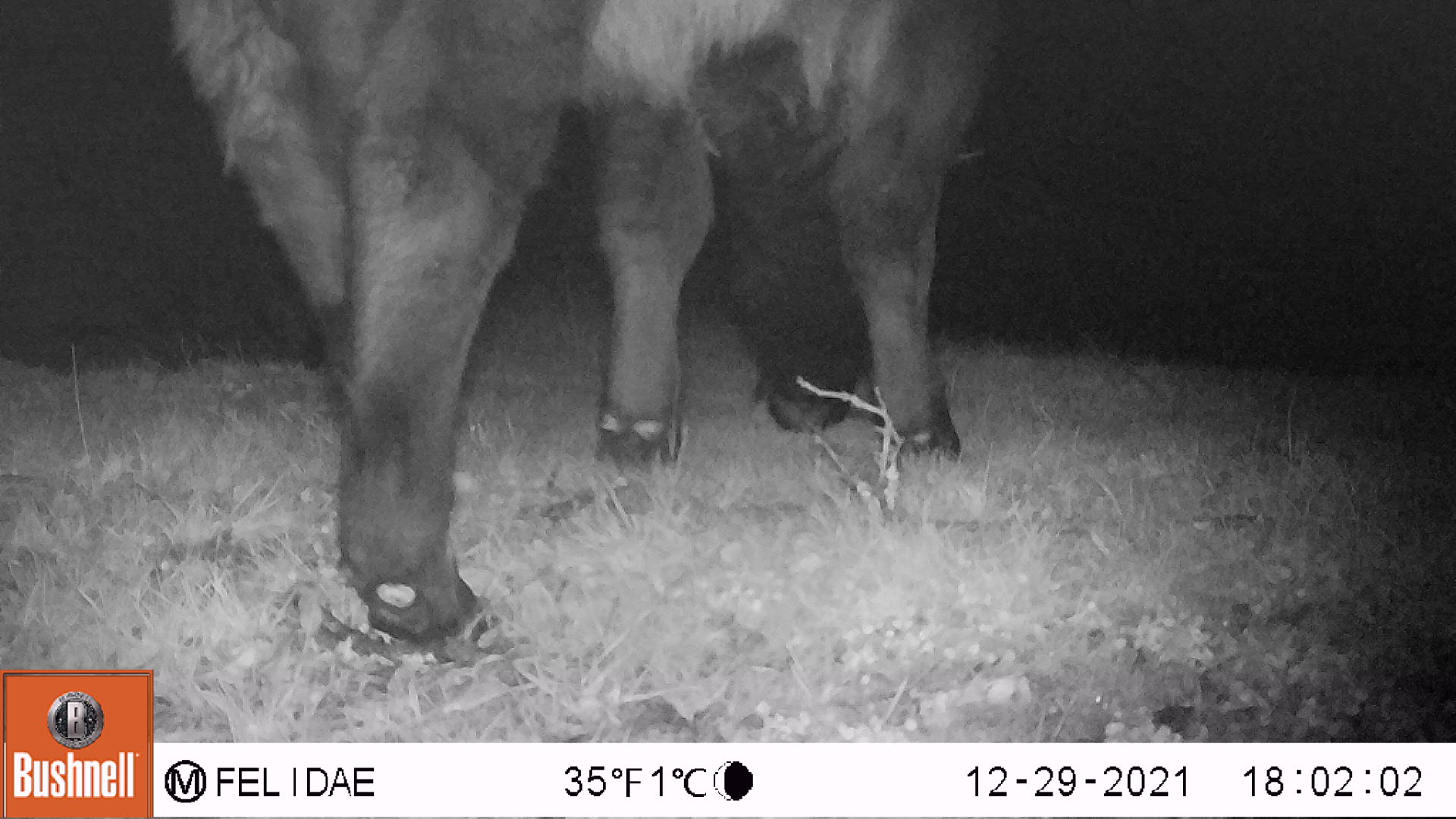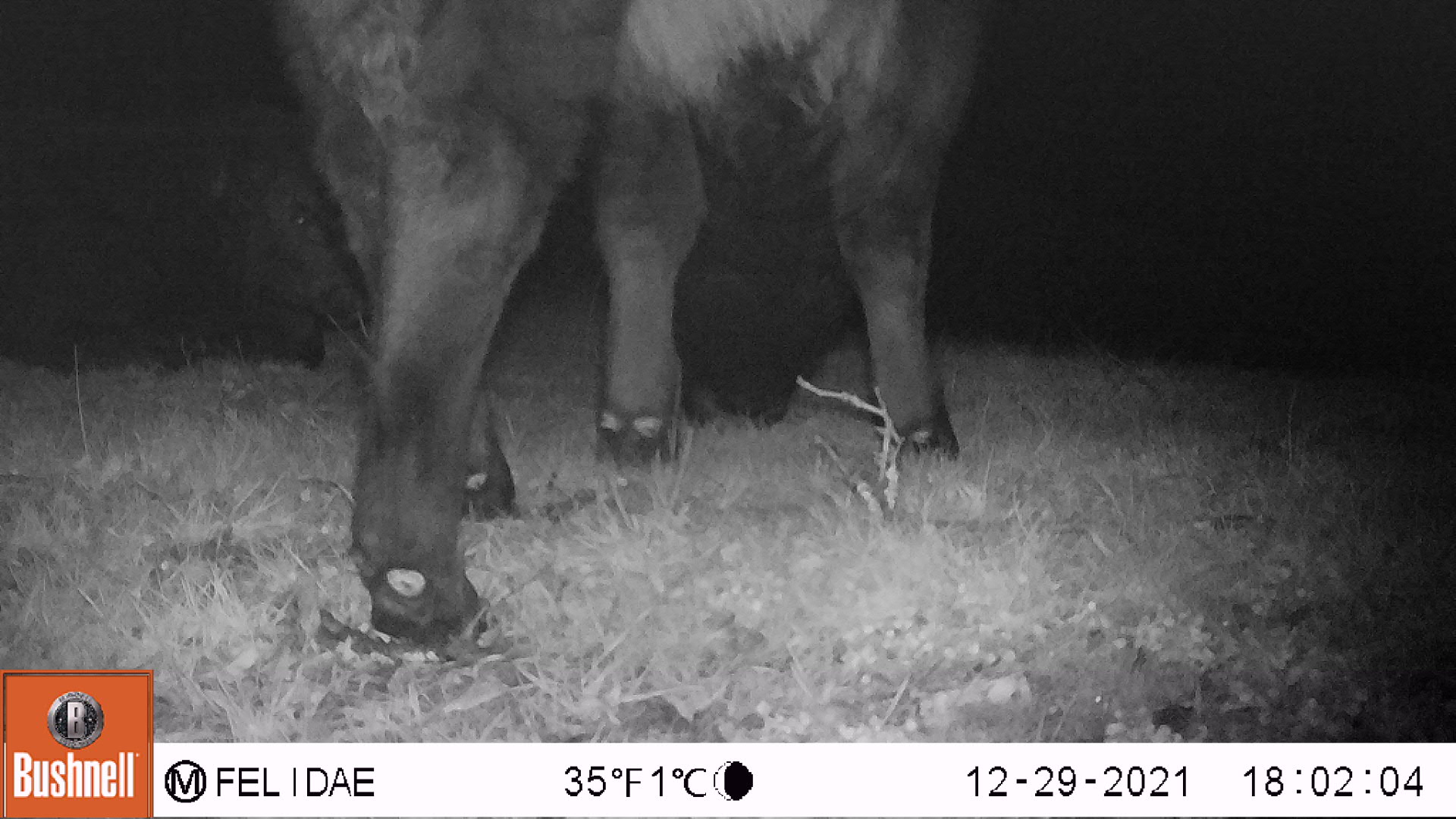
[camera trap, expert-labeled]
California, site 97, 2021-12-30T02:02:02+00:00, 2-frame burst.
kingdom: Animalia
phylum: Chordata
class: Mammalia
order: Artiodactyla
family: Bovidae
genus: Bos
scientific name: Bos taurus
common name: domestic cattle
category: cattle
Cattle (domestic cattle) (Bos taurus).